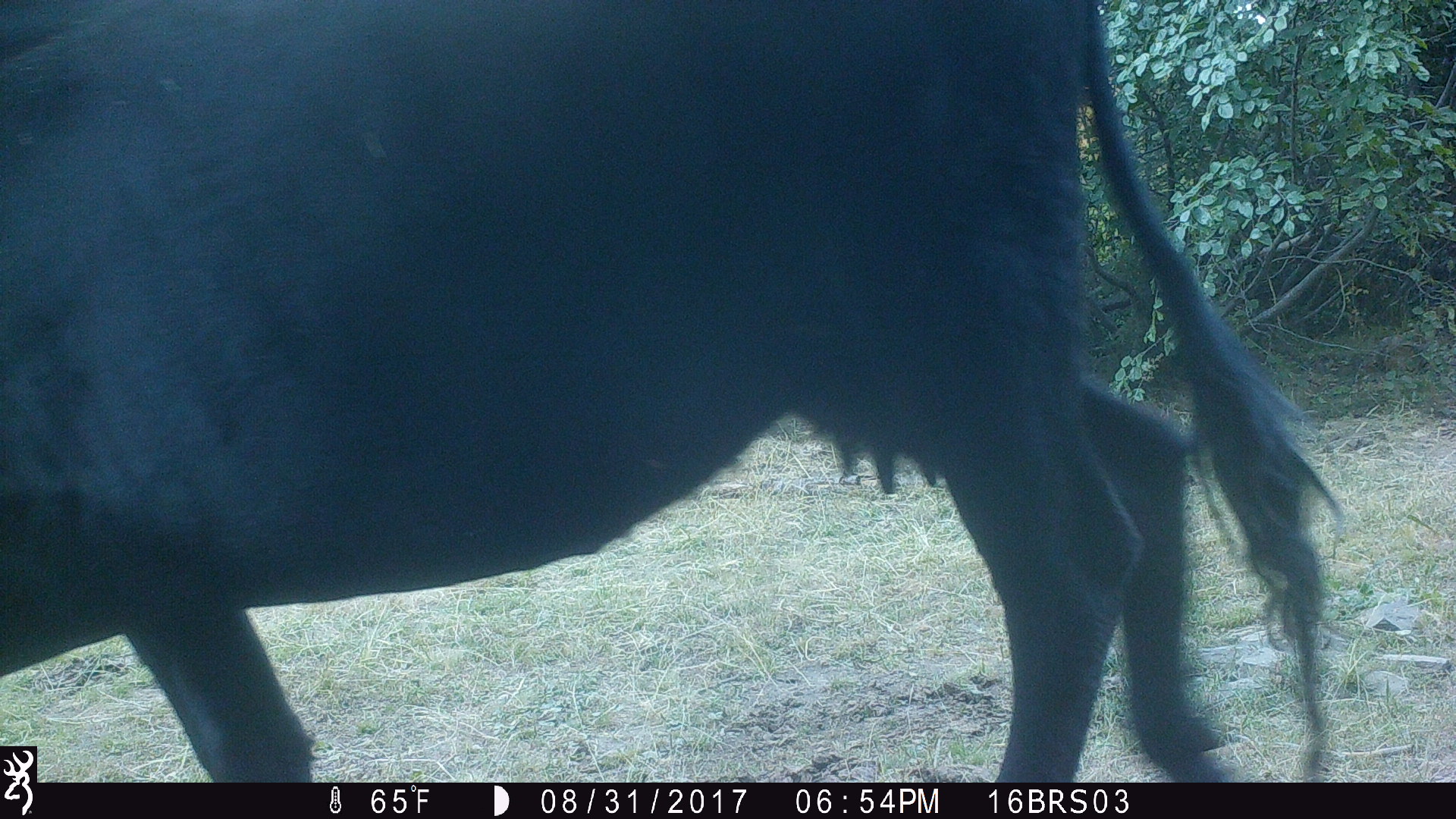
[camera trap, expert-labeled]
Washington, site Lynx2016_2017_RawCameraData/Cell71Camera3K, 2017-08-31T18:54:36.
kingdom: Animalia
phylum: Chordata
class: Mammalia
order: Artiodactyla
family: Bovidae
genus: Bos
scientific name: Bos taurus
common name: domestic cattle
Domestic cattle (Bos taurus). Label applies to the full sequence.